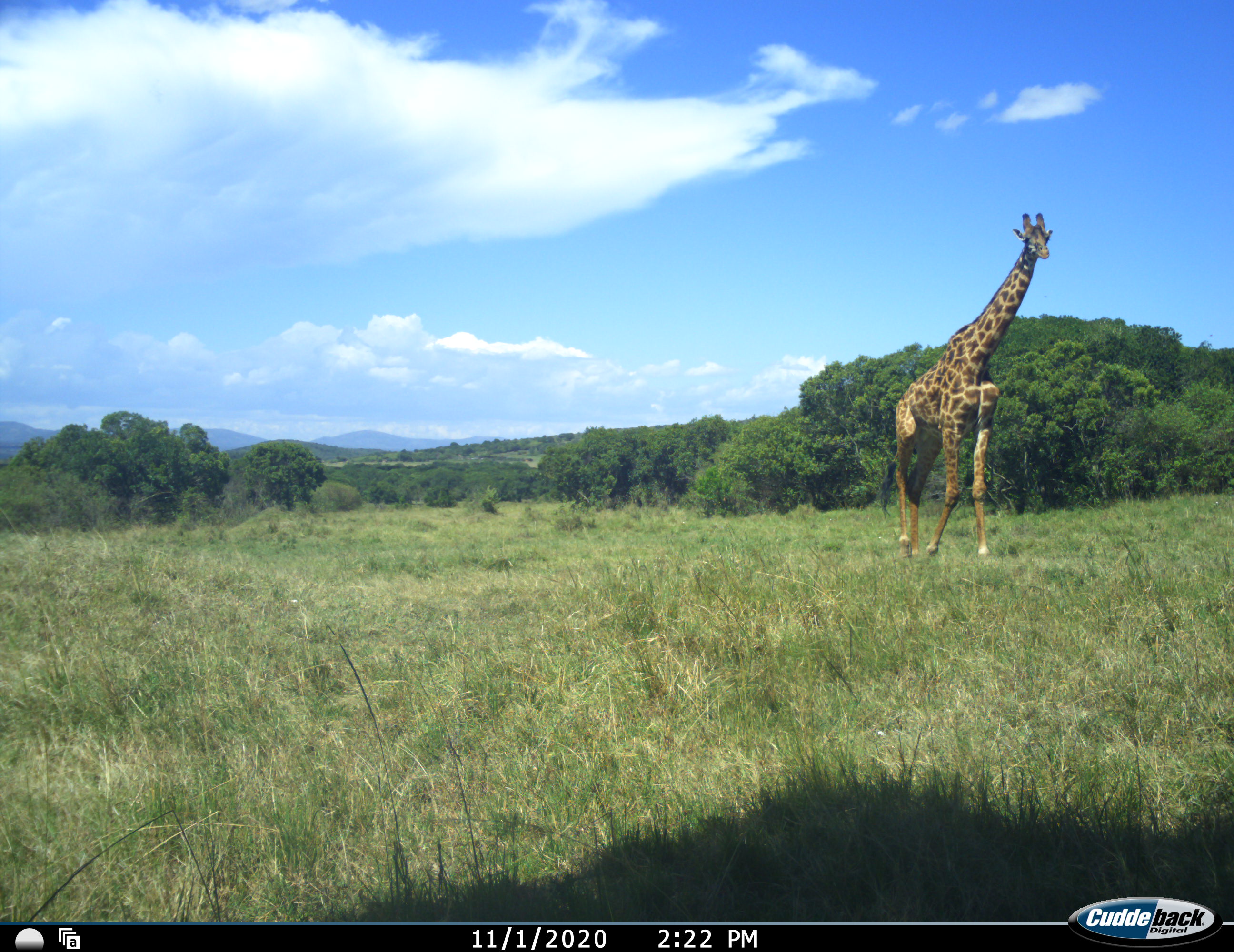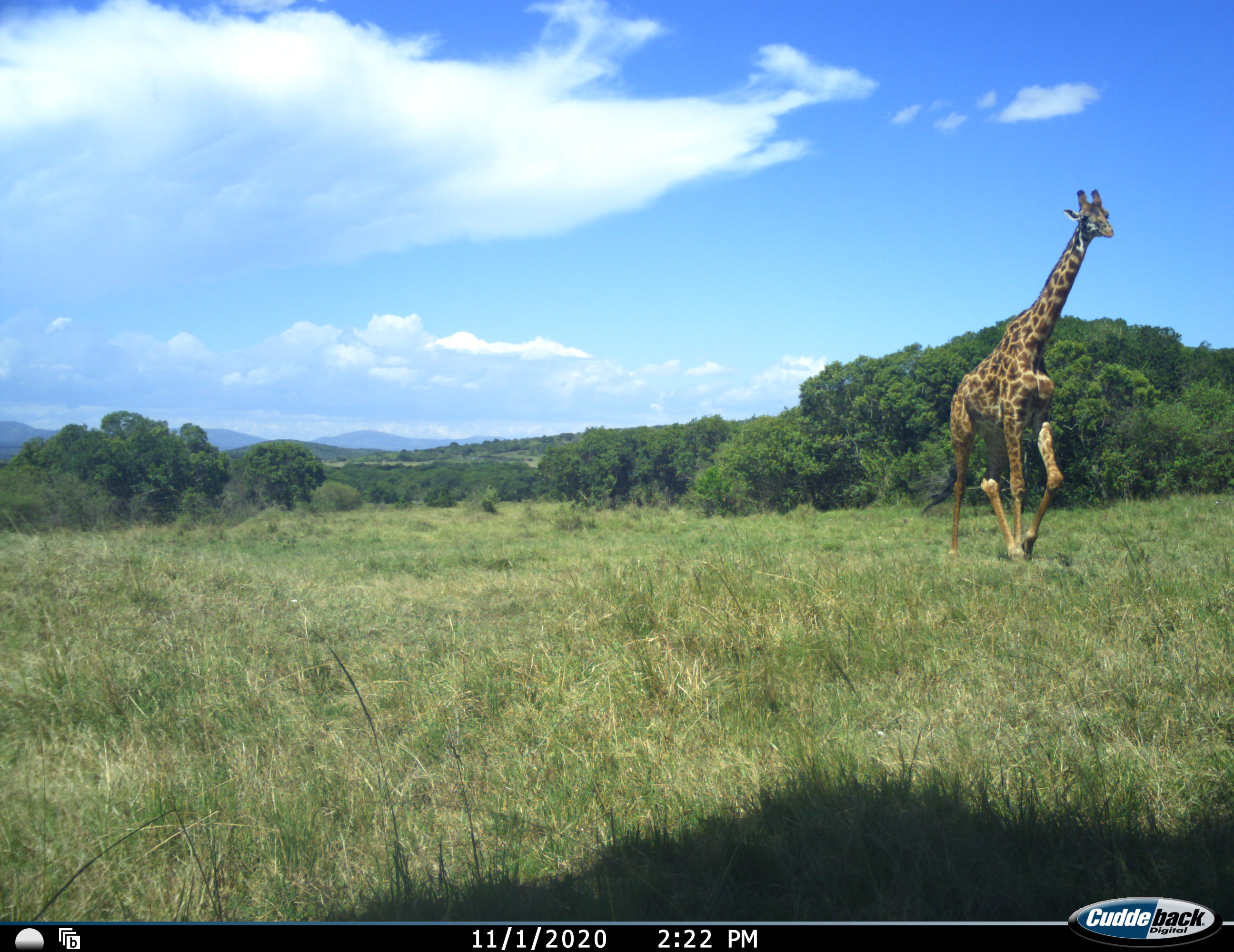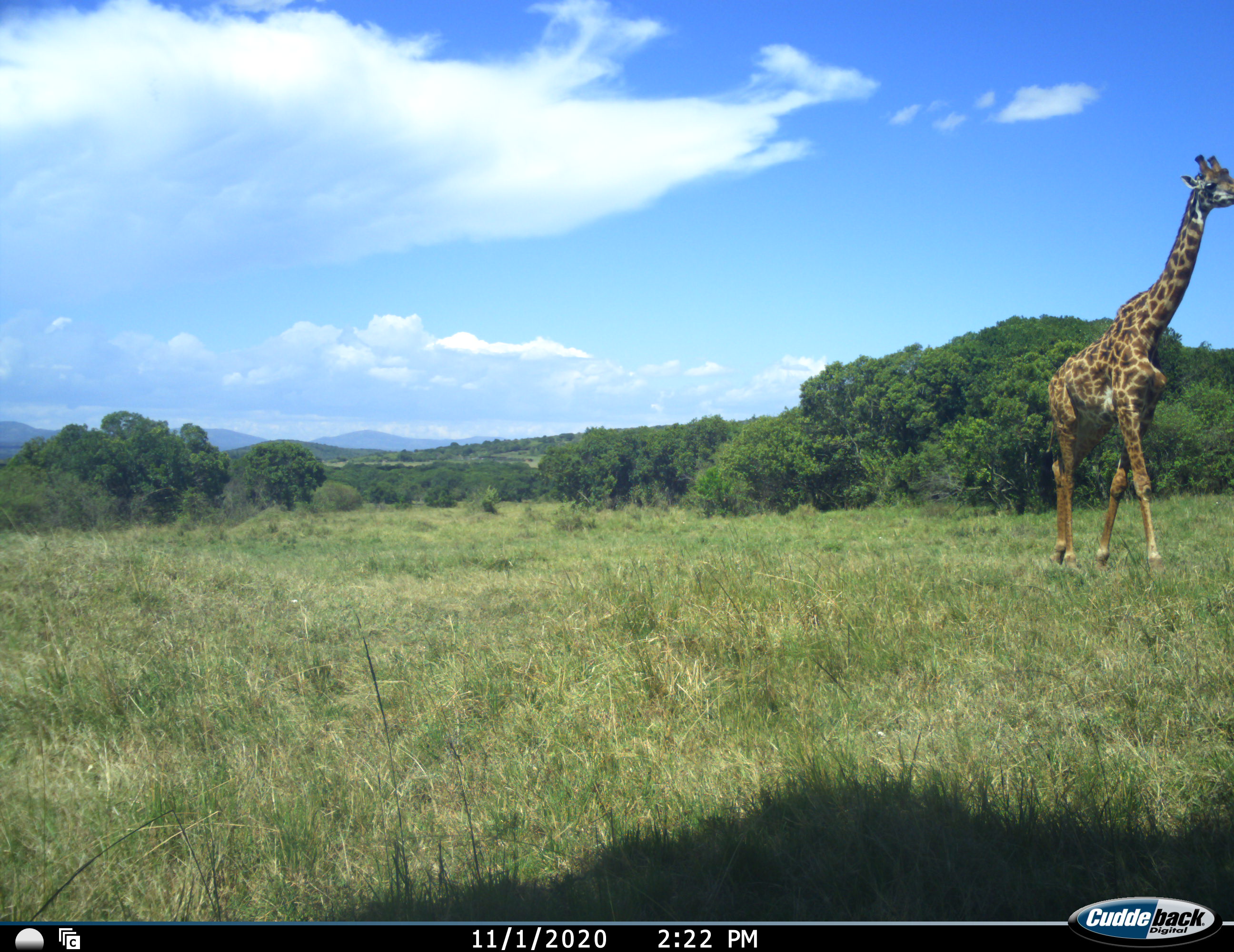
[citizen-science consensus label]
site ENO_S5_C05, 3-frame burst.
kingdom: Animalia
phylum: Chordata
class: Mammalia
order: Artiodactyla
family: Giraffidae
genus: Giraffa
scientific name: Giraffa camelopardalis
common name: giraffe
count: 1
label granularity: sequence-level